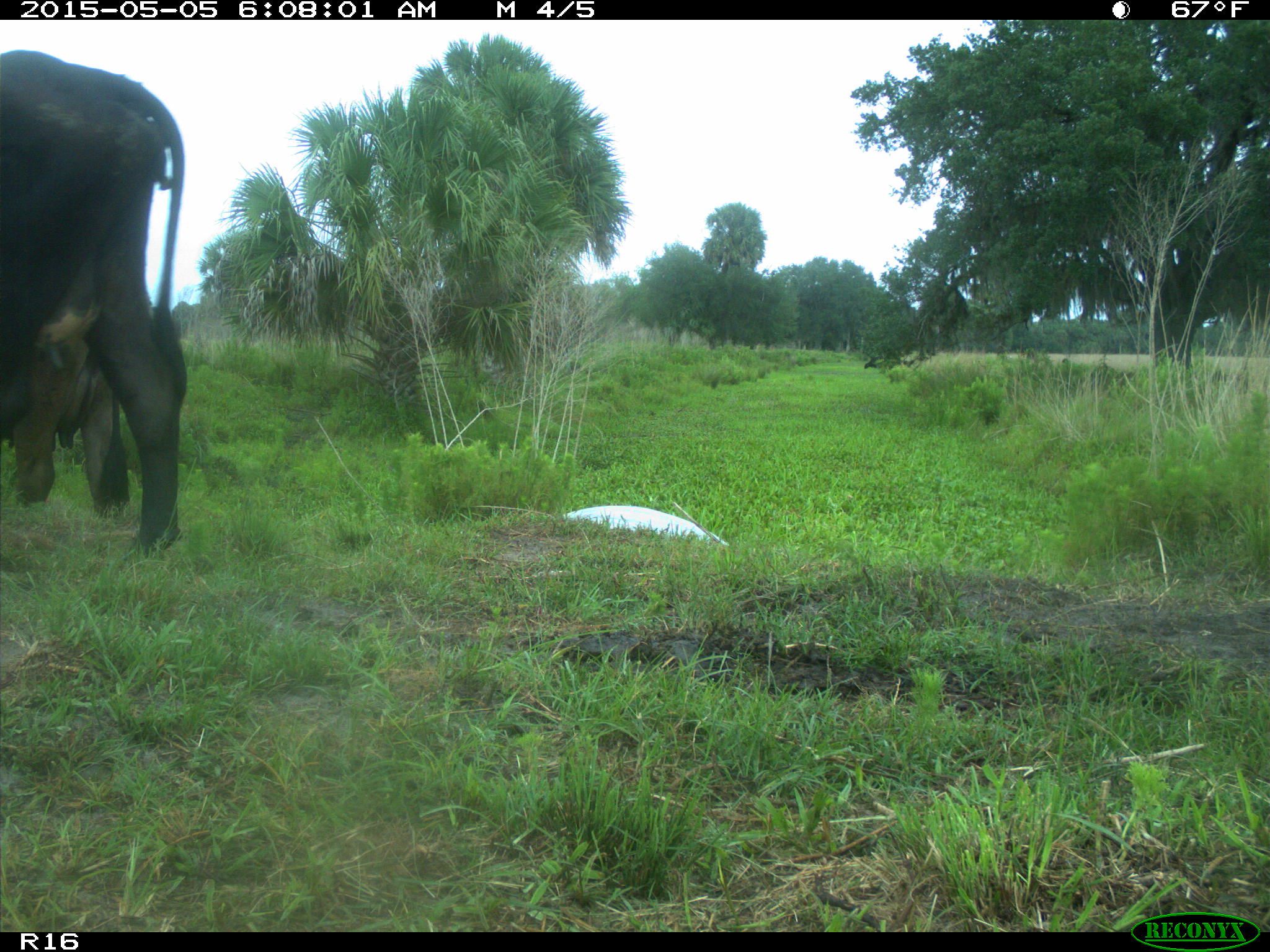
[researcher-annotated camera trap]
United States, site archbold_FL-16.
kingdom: Animalia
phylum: Chordata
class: Mammalia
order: Artiodactyla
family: Bovidae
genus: Bos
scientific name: Bos taurus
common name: domestic cow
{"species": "Bos taurus (domestic cow)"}